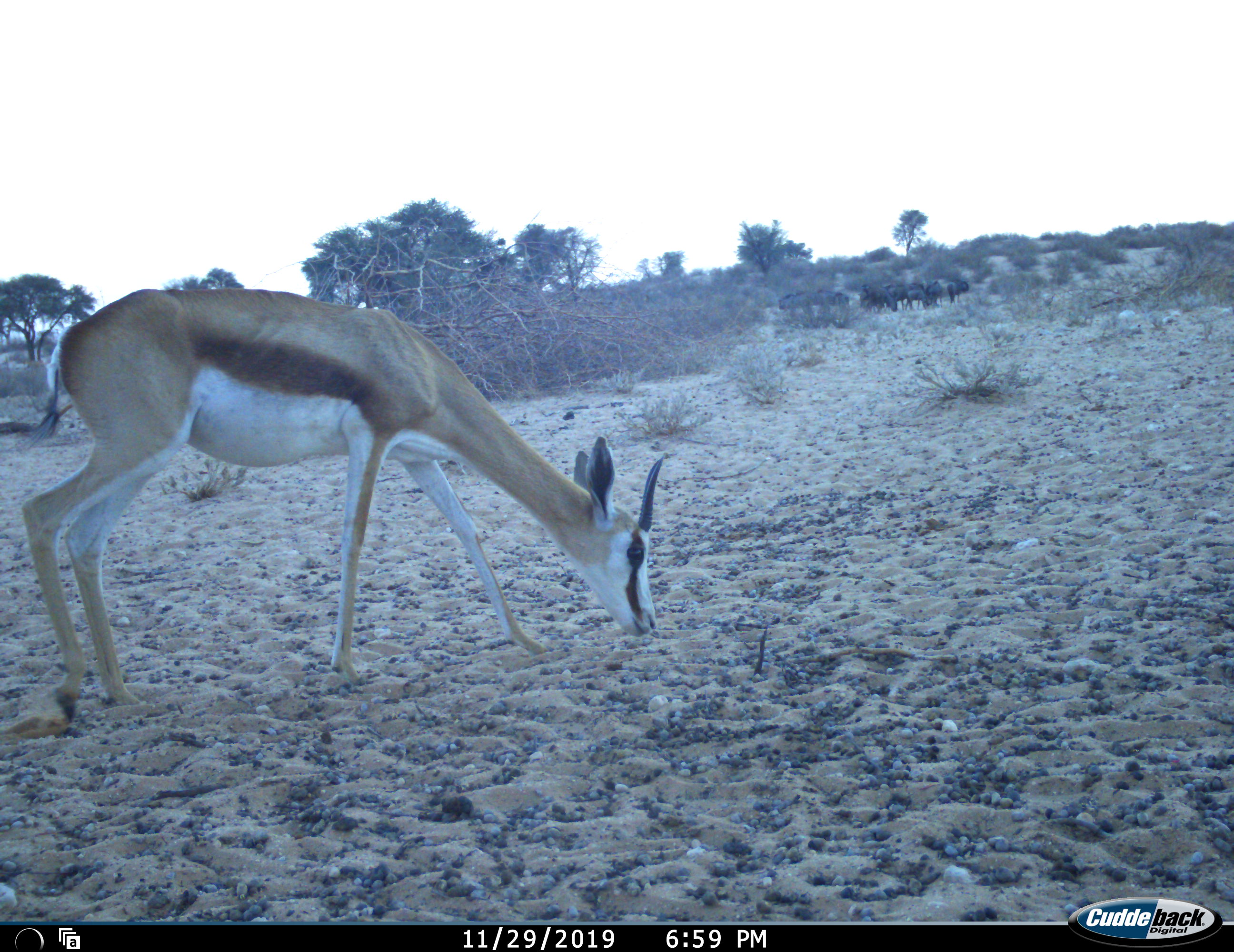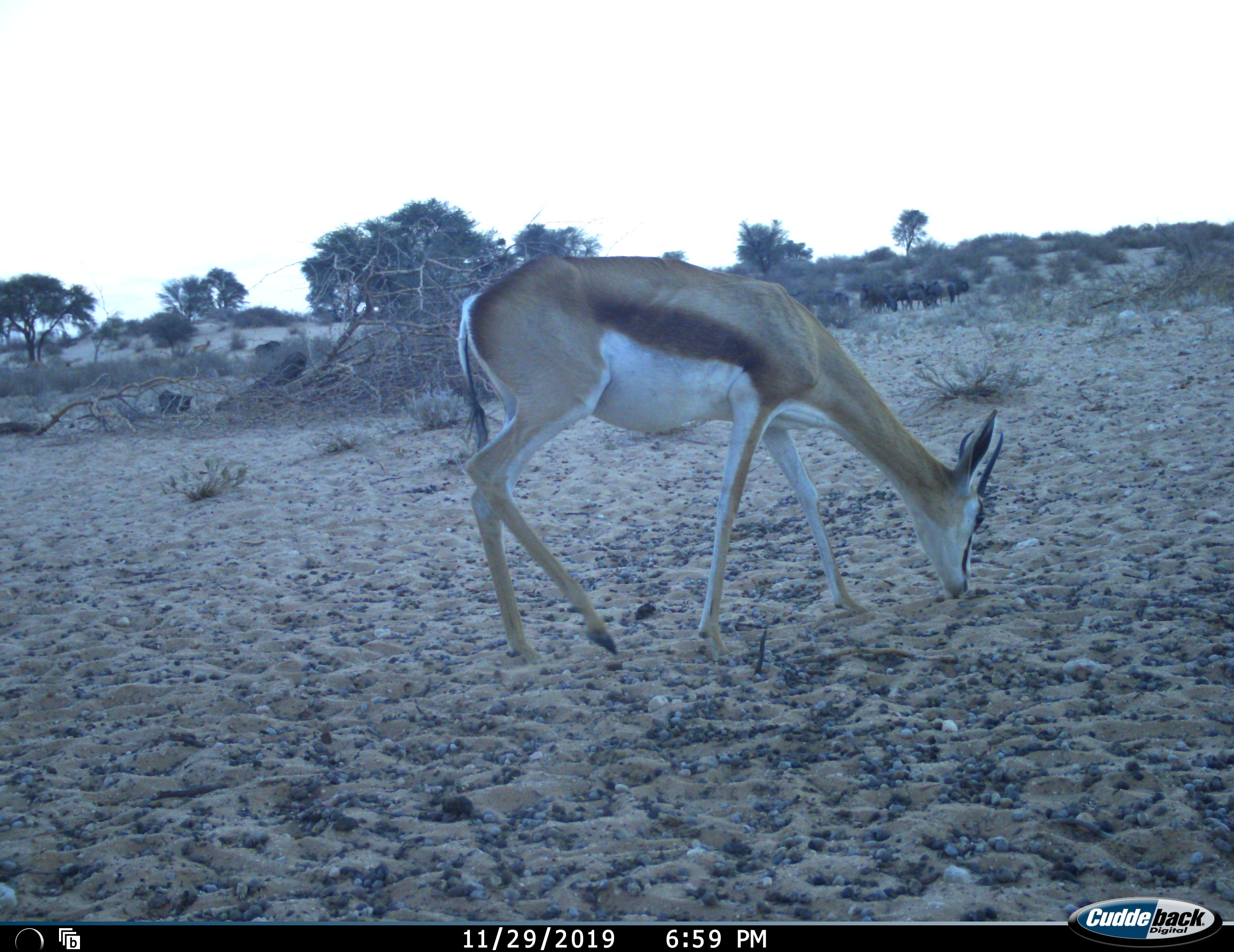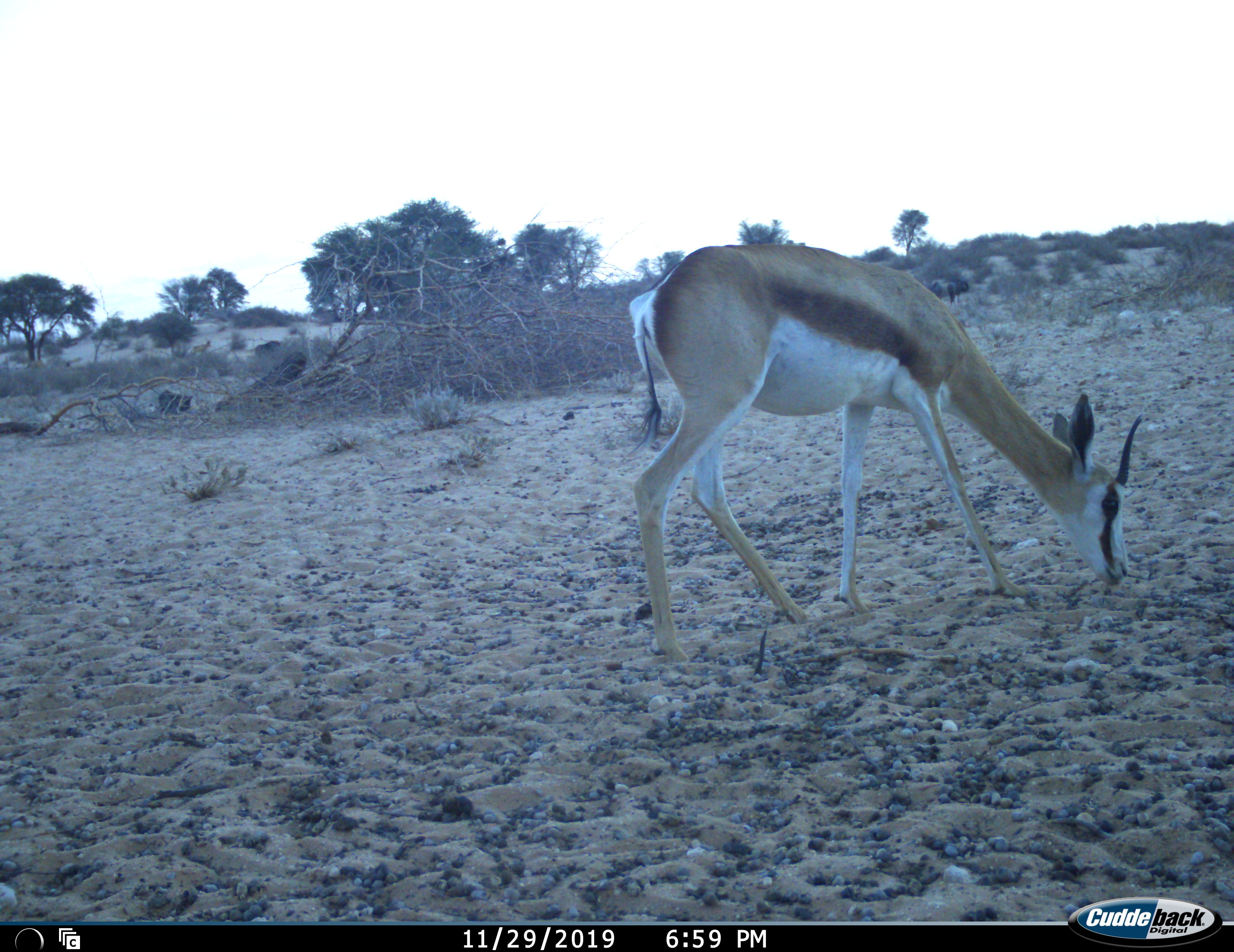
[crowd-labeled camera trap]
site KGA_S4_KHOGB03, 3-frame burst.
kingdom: Animalia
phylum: Chordata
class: Mammalia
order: Artiodactyla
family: Bovidae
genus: Antidorcas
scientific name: Antidorcas marsupialis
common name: springbok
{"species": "springbok (Antidorcas marsupialis)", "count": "1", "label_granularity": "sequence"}